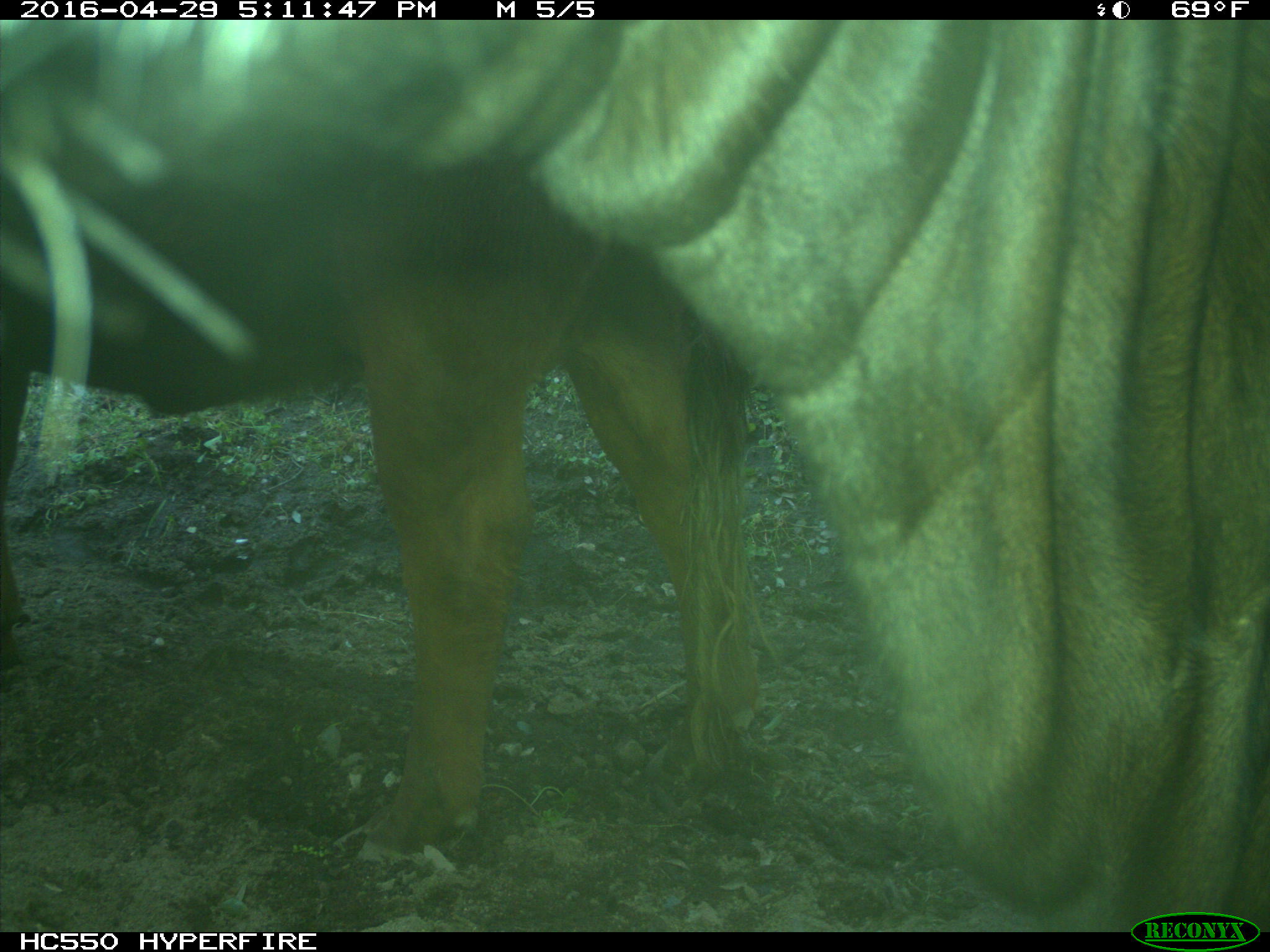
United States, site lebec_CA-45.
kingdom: Animalia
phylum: Chordata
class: Mammalia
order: Artiodactyla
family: Bovidae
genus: Bos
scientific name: Bos taurus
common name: domestic cow